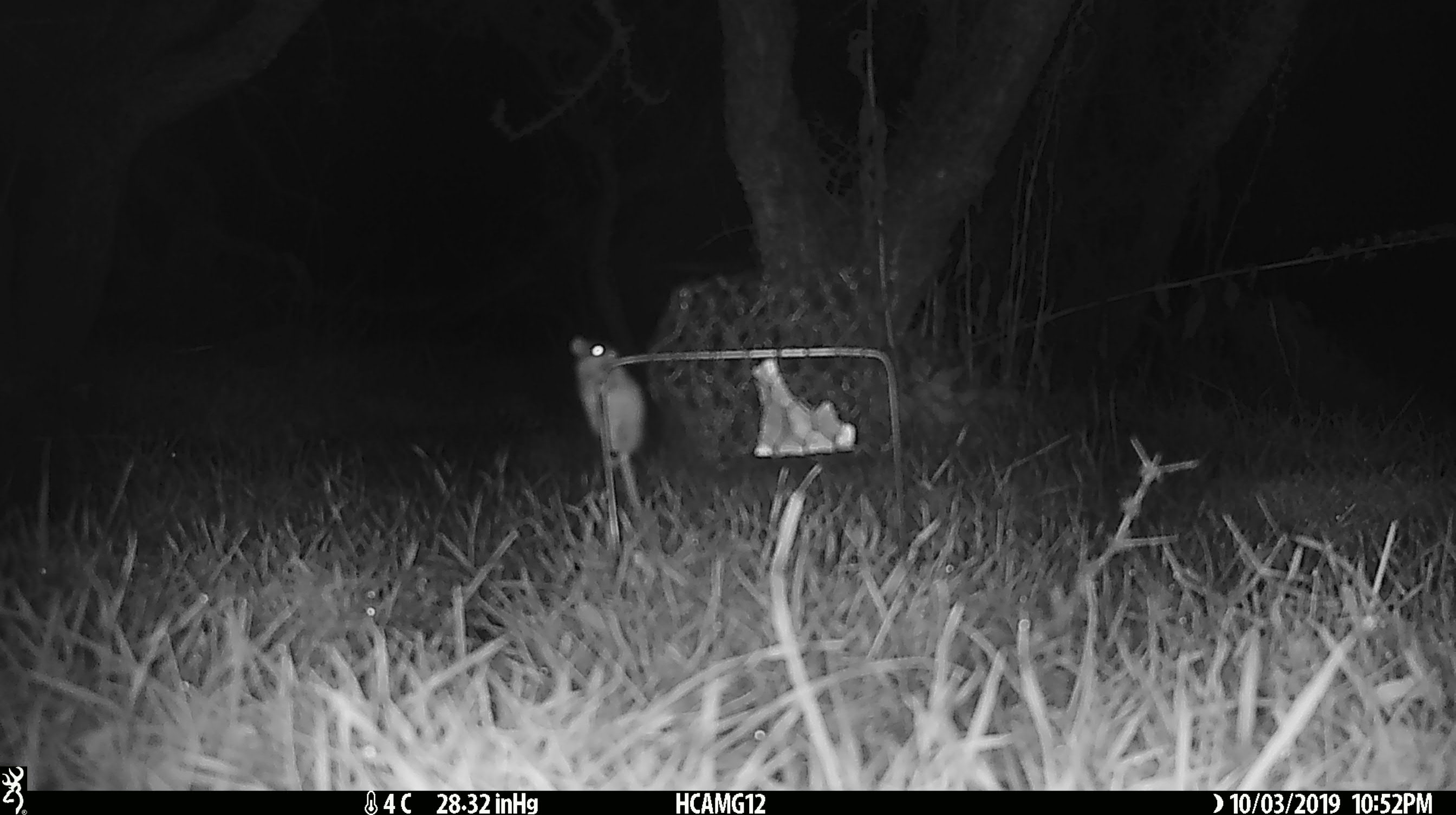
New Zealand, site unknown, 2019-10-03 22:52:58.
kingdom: Animalia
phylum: Chordata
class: Mammalia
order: Rodentia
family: Muridae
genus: Mus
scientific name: Mus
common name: mouse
Mouse (Mus).